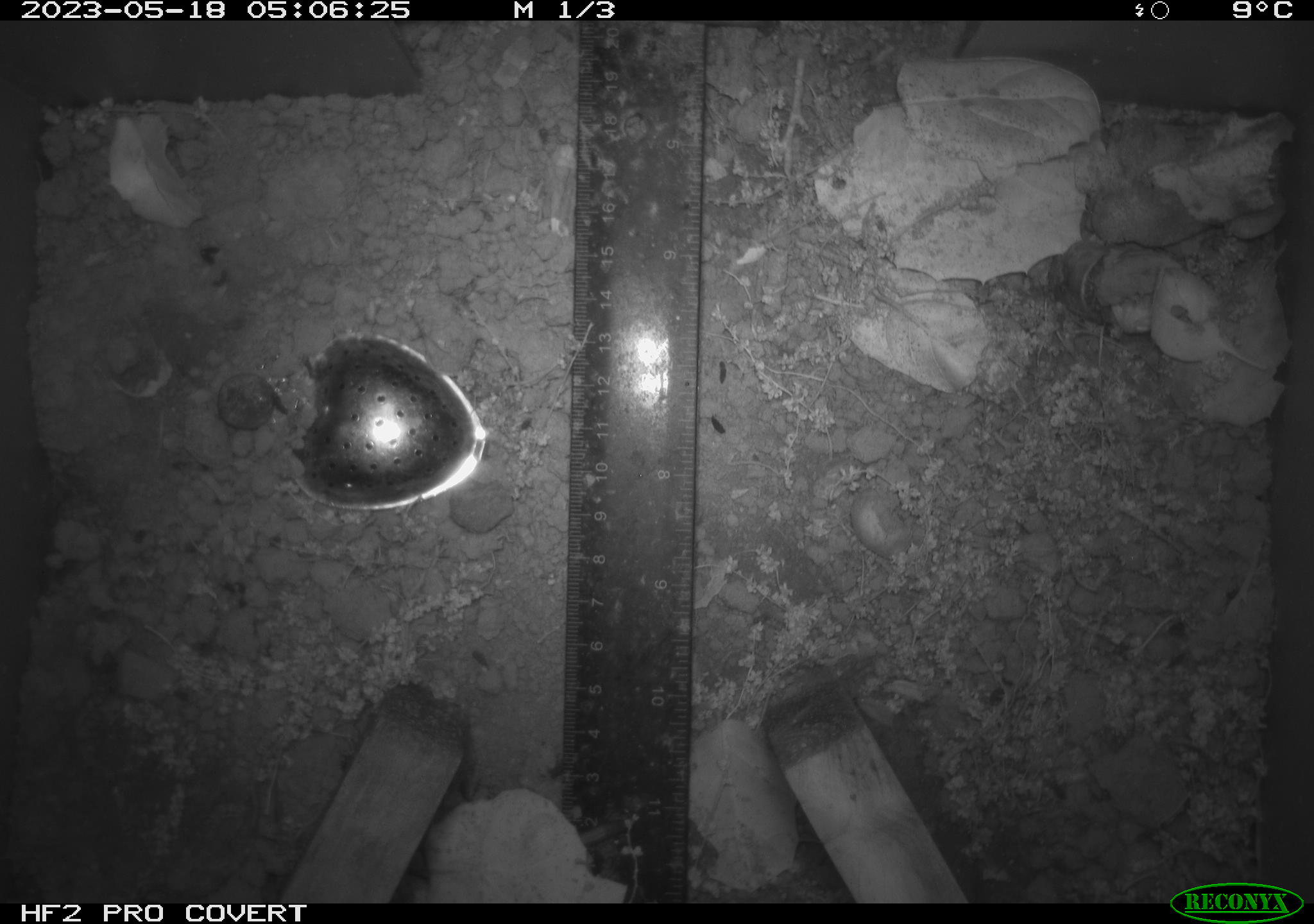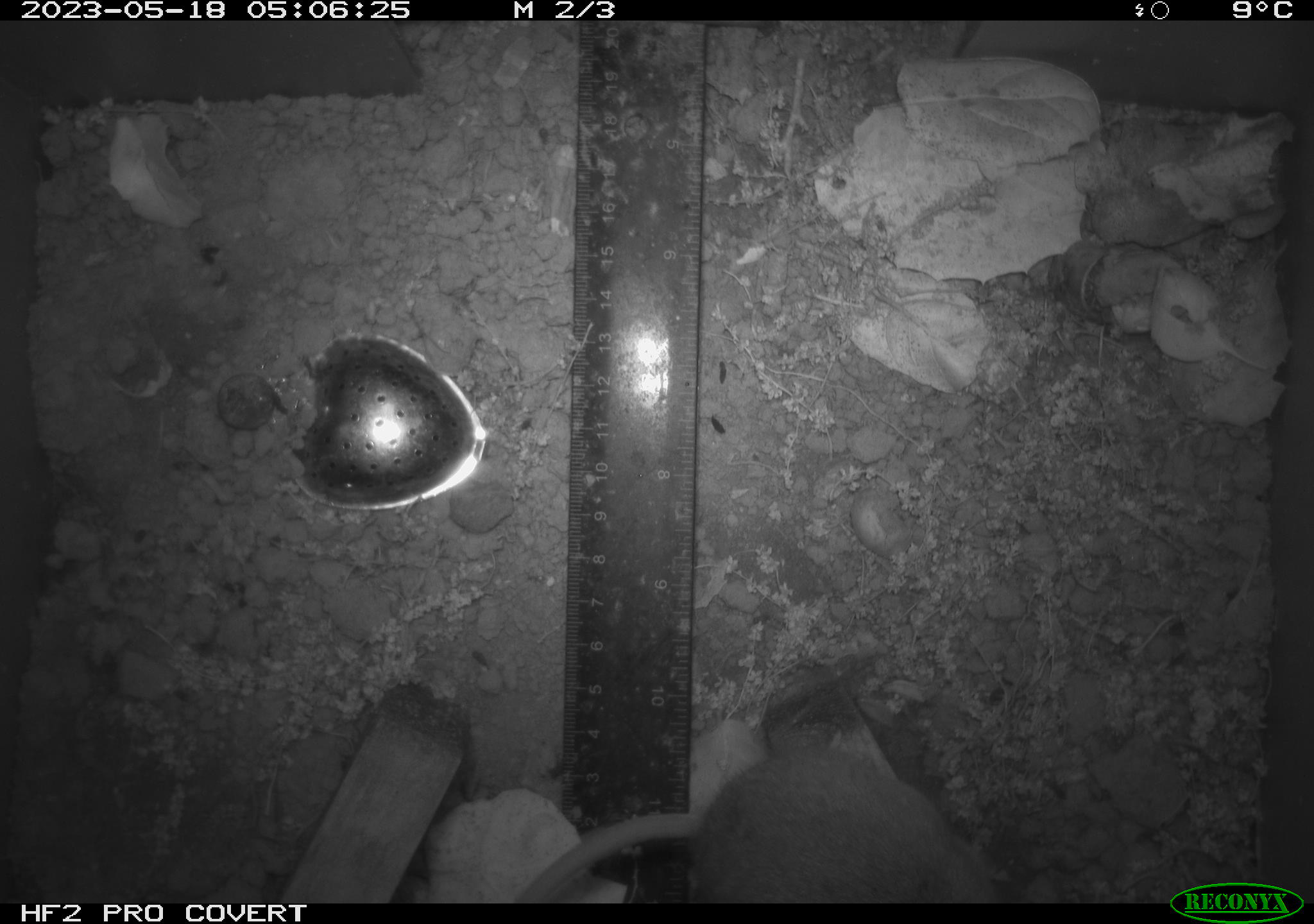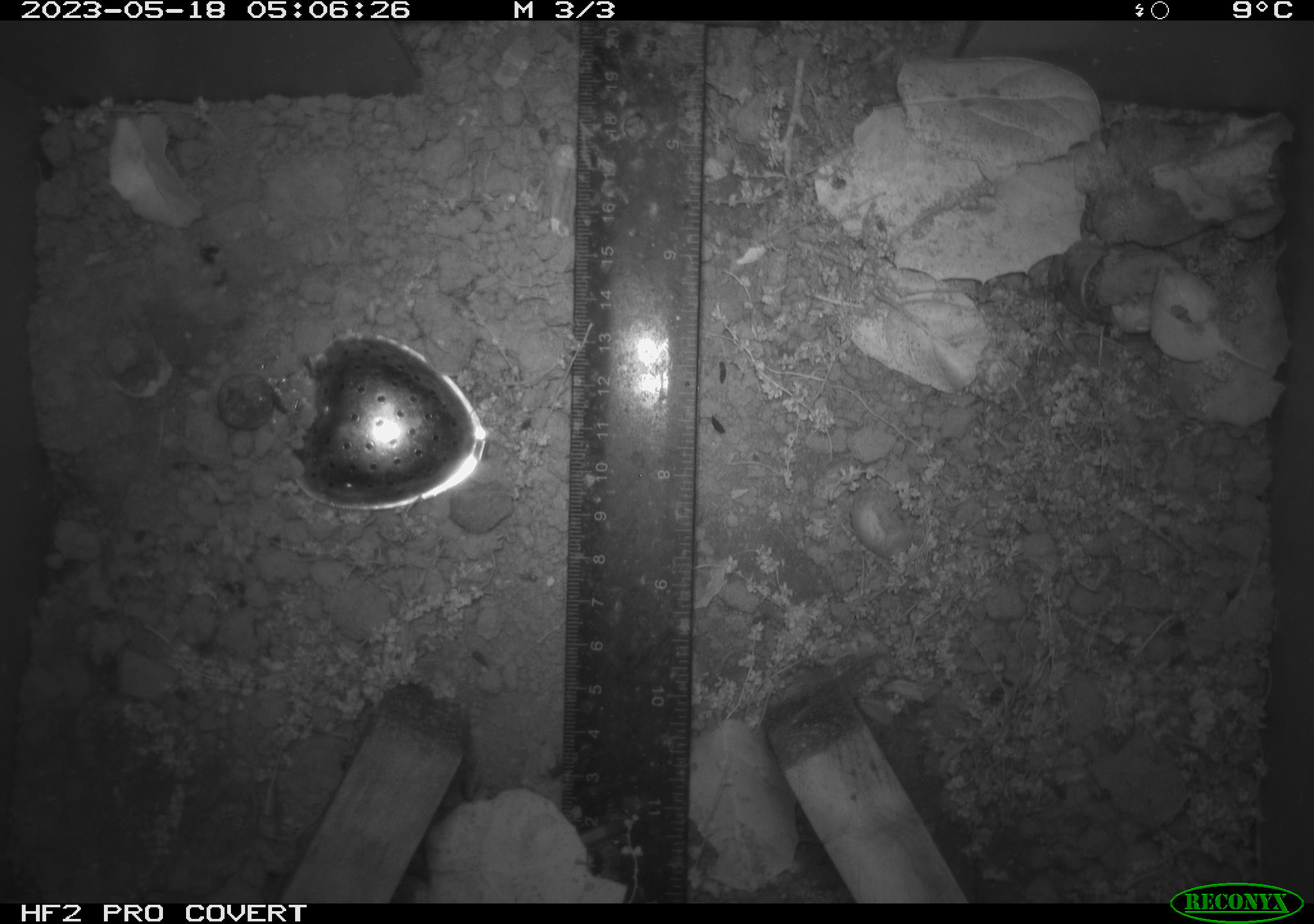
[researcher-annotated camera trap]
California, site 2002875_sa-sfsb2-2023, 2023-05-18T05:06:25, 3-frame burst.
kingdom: Animalia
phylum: Chordata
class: Mammalia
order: Rodentia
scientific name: Rodentia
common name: mouse species